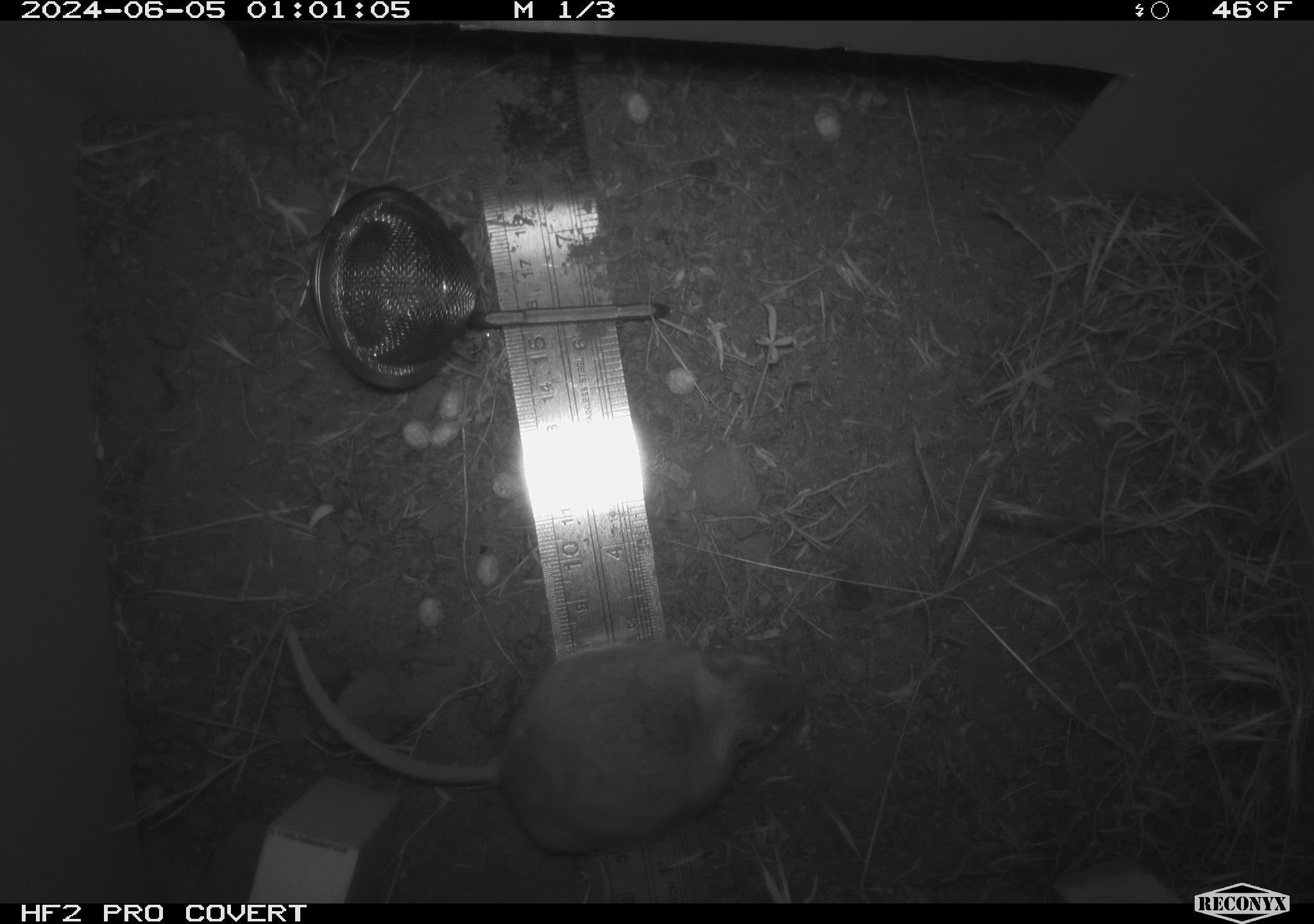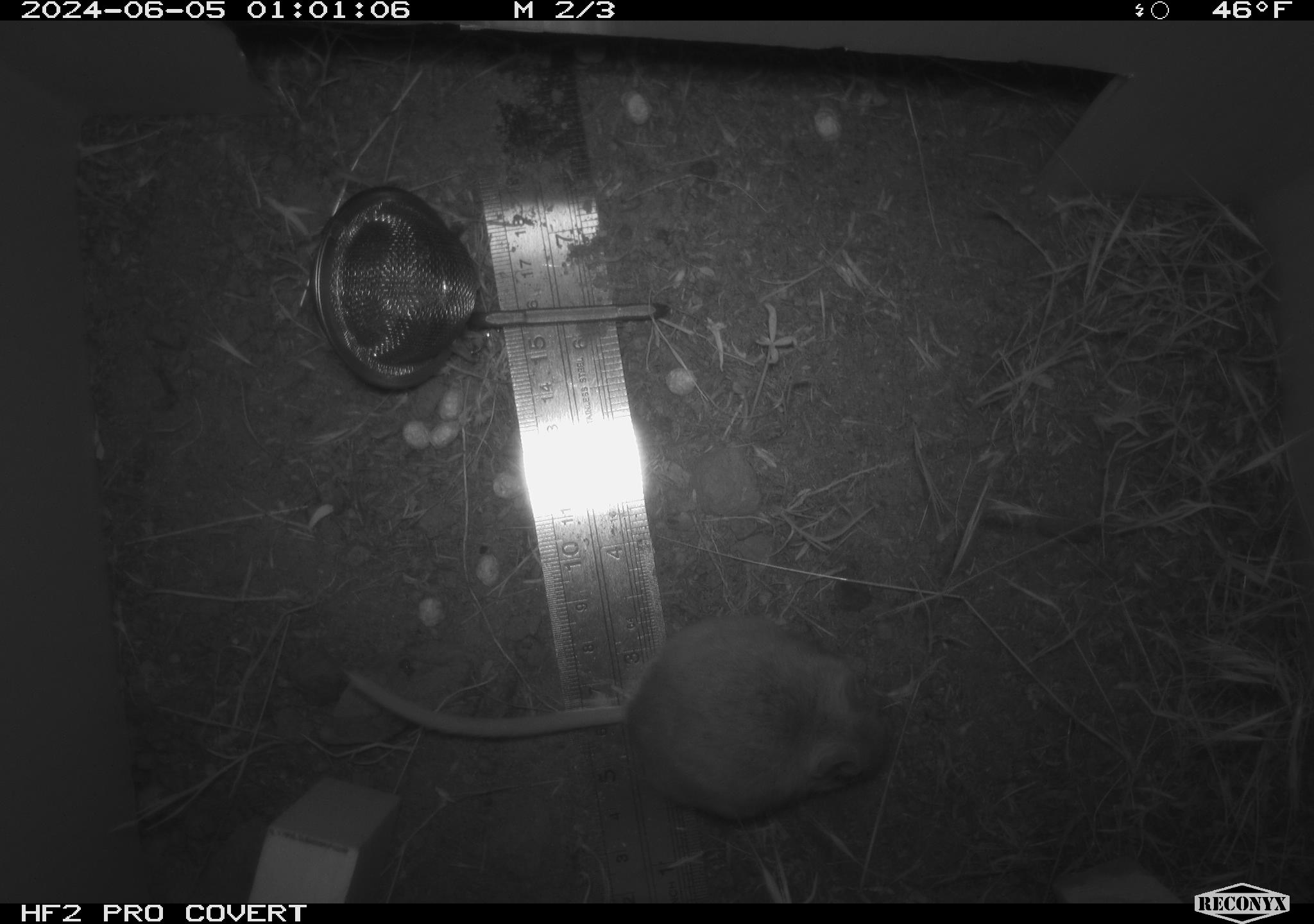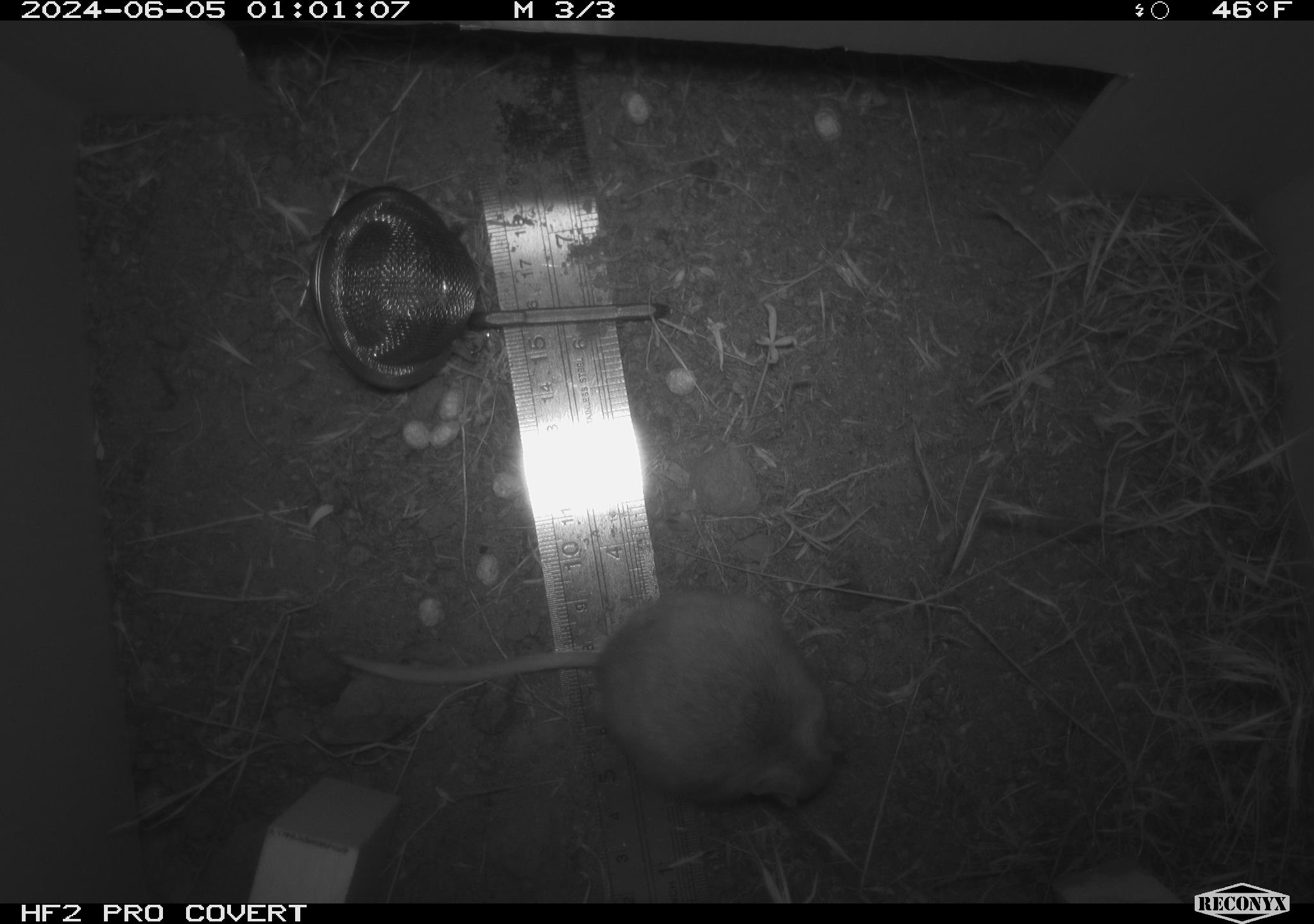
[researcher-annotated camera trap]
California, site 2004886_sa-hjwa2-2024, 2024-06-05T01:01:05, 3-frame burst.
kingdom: Animalia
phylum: Chordata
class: Mammalia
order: Rodentia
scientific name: Rodentia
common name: rodent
Rodent (Rodentia).